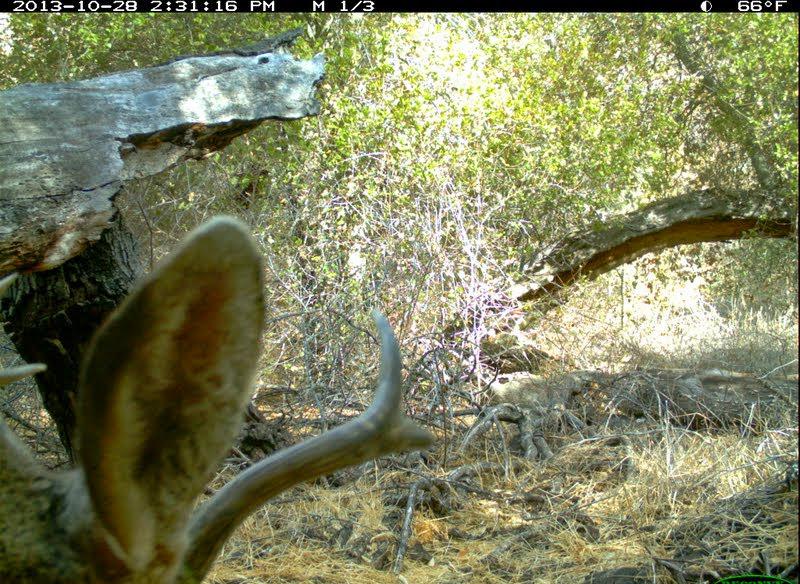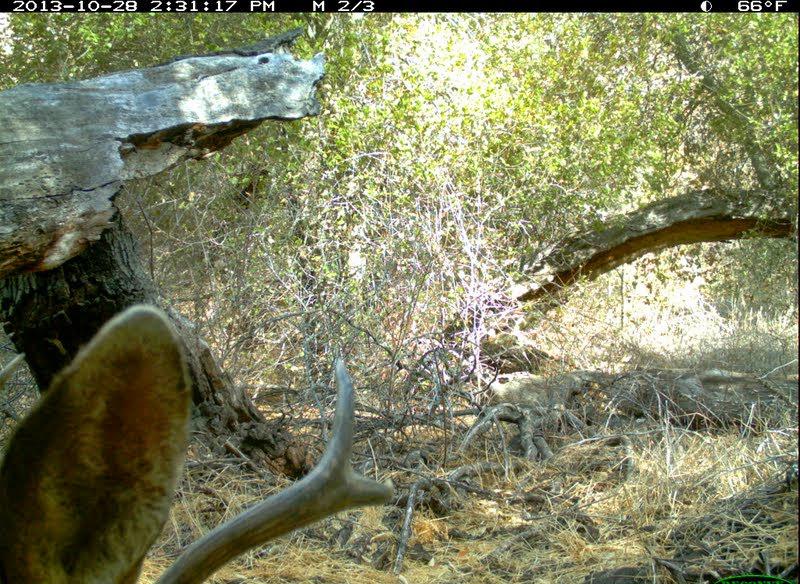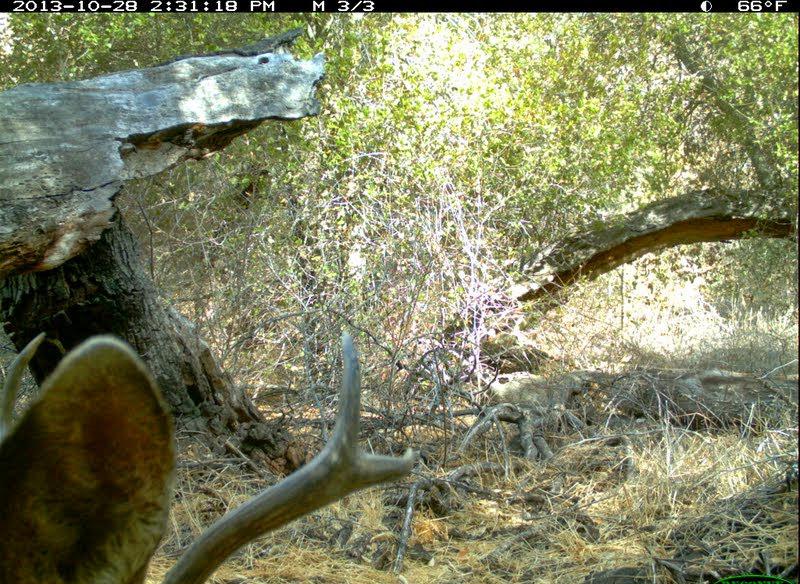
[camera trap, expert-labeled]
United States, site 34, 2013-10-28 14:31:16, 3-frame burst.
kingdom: Animalia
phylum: Chordata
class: Mammalia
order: Artiodactyla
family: Cervidae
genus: Odocoileus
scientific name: Odocoileus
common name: deer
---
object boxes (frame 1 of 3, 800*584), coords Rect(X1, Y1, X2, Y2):
deer: Rect(0, 214, 437, 584)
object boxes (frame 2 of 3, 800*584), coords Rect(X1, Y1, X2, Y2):
deer: Rect(0, 304, 395, 583)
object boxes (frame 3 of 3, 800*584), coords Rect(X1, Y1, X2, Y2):
deer: Rect(0, 327, 414, 584)